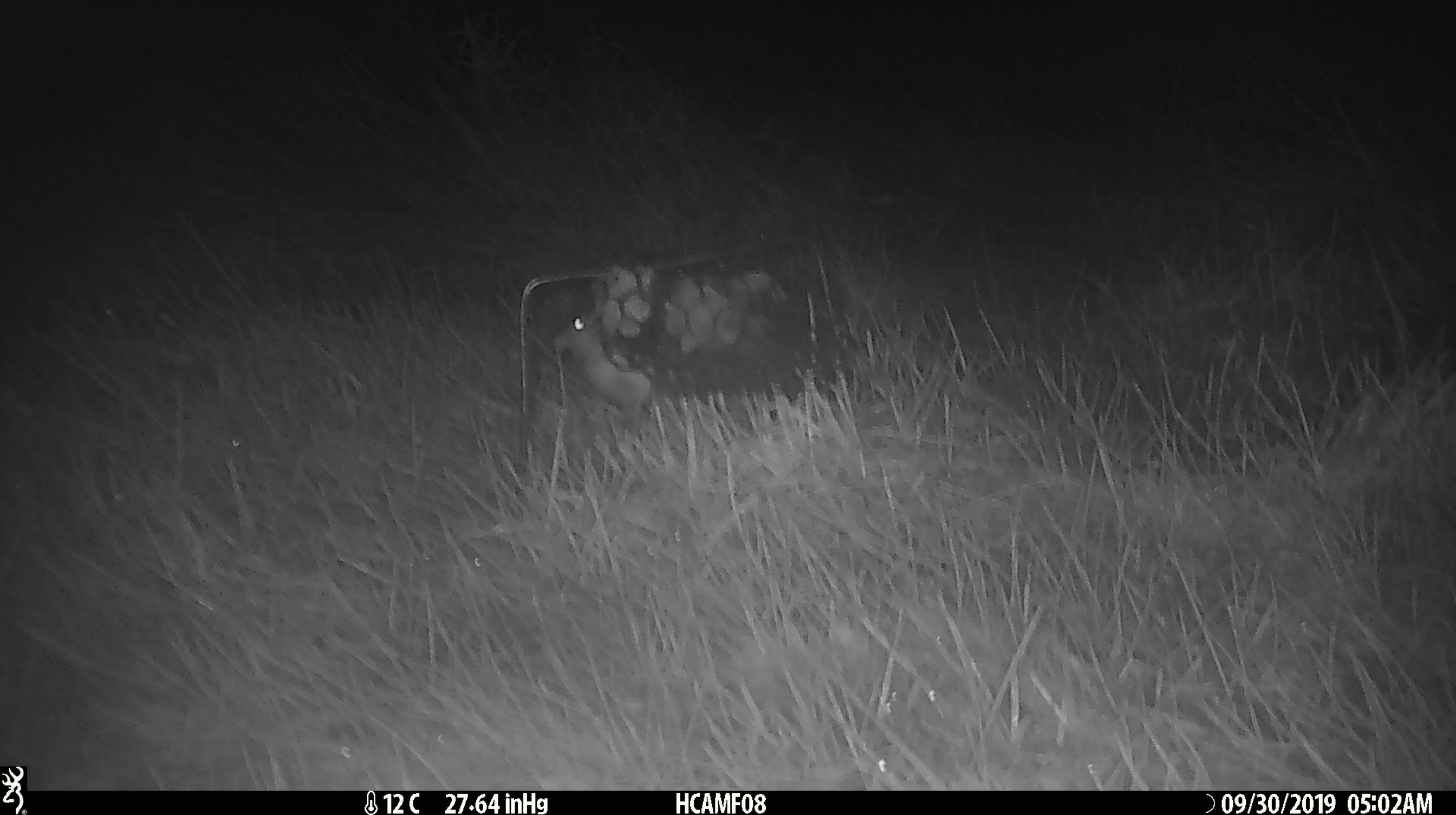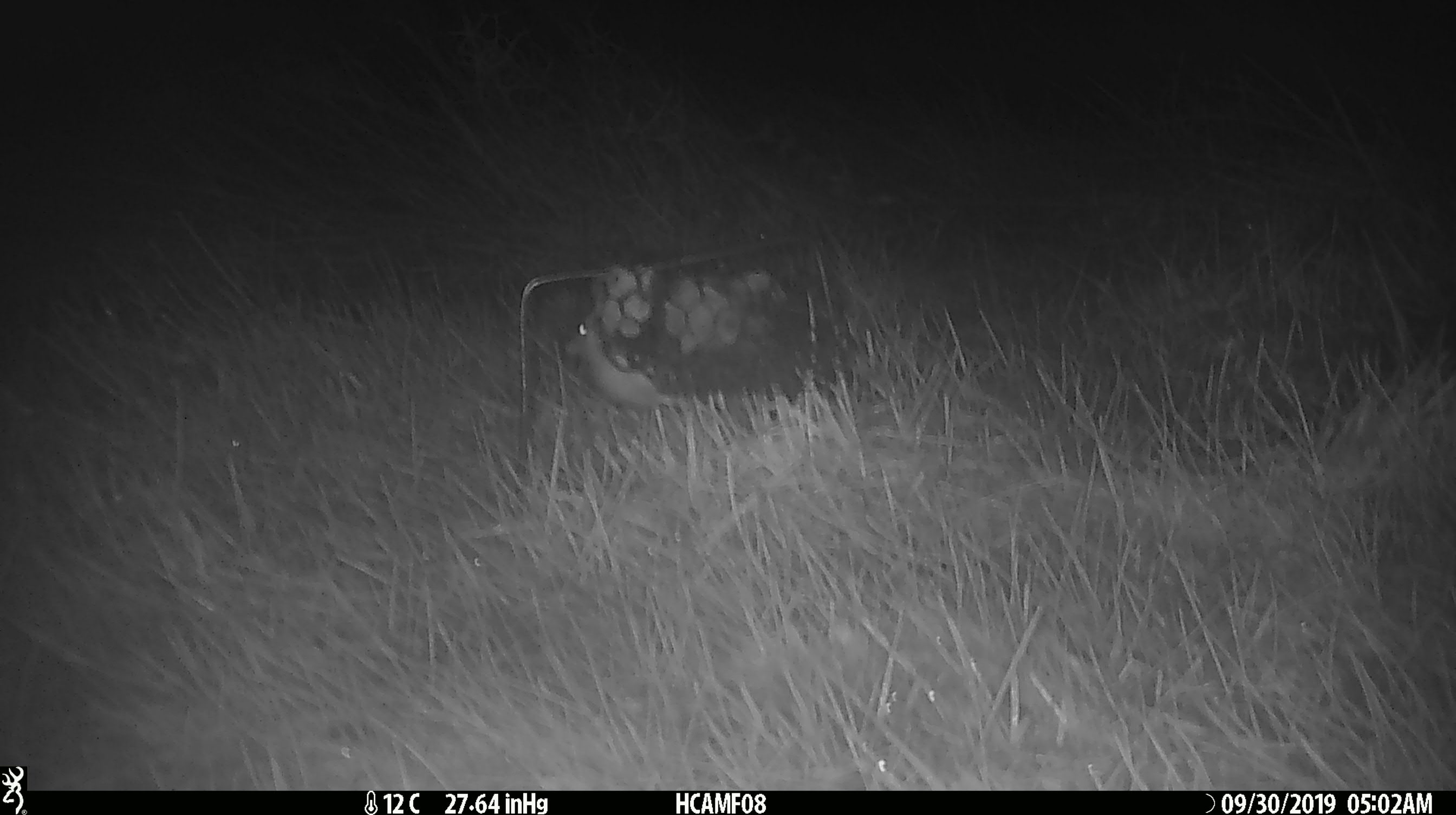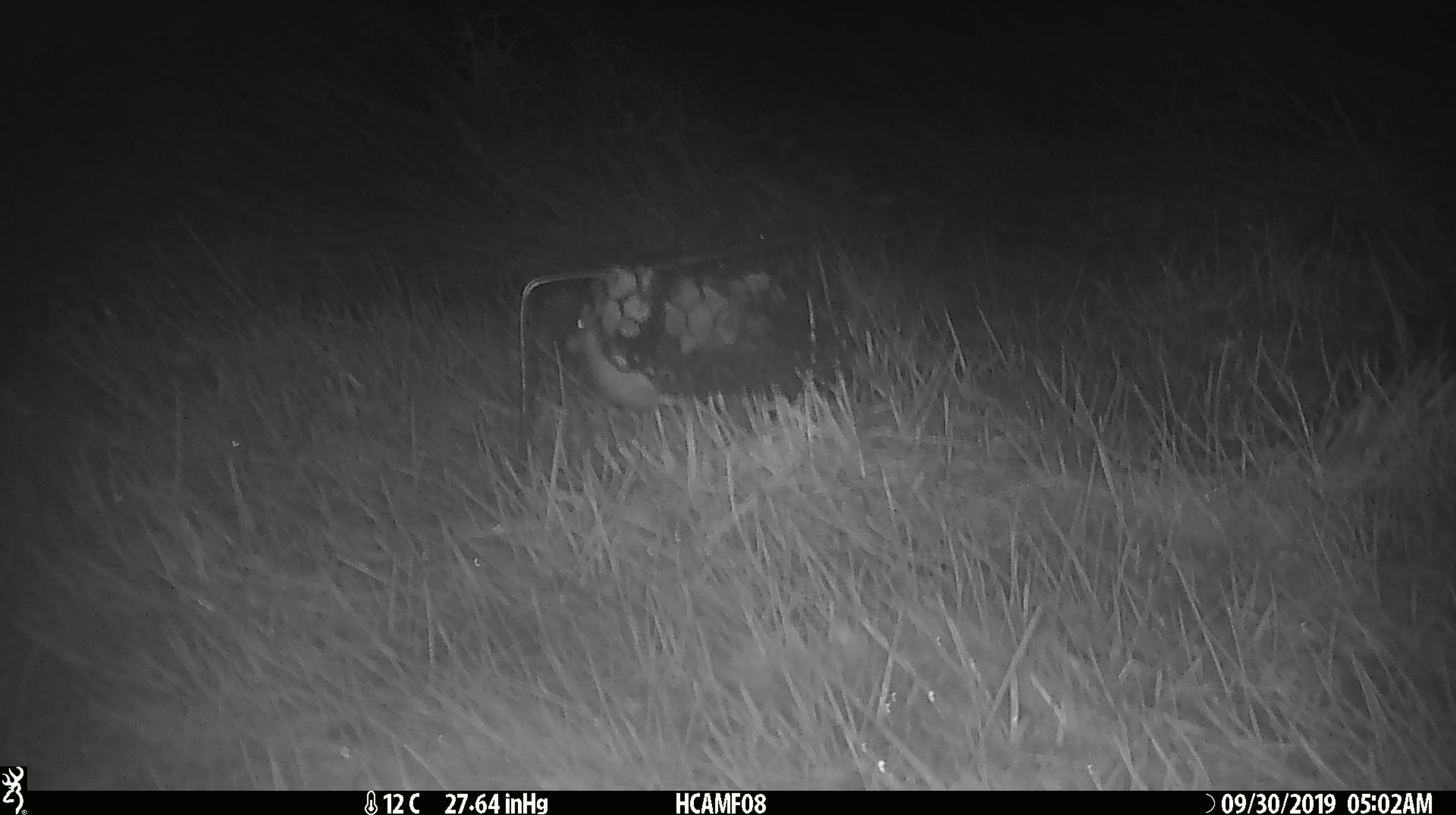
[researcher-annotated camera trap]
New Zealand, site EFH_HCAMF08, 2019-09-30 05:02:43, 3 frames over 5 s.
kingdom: Animalia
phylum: Chordata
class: Mammalia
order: Rodentia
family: Muridae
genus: Mus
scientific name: Mus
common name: mouse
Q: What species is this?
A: Mouse (Mus).